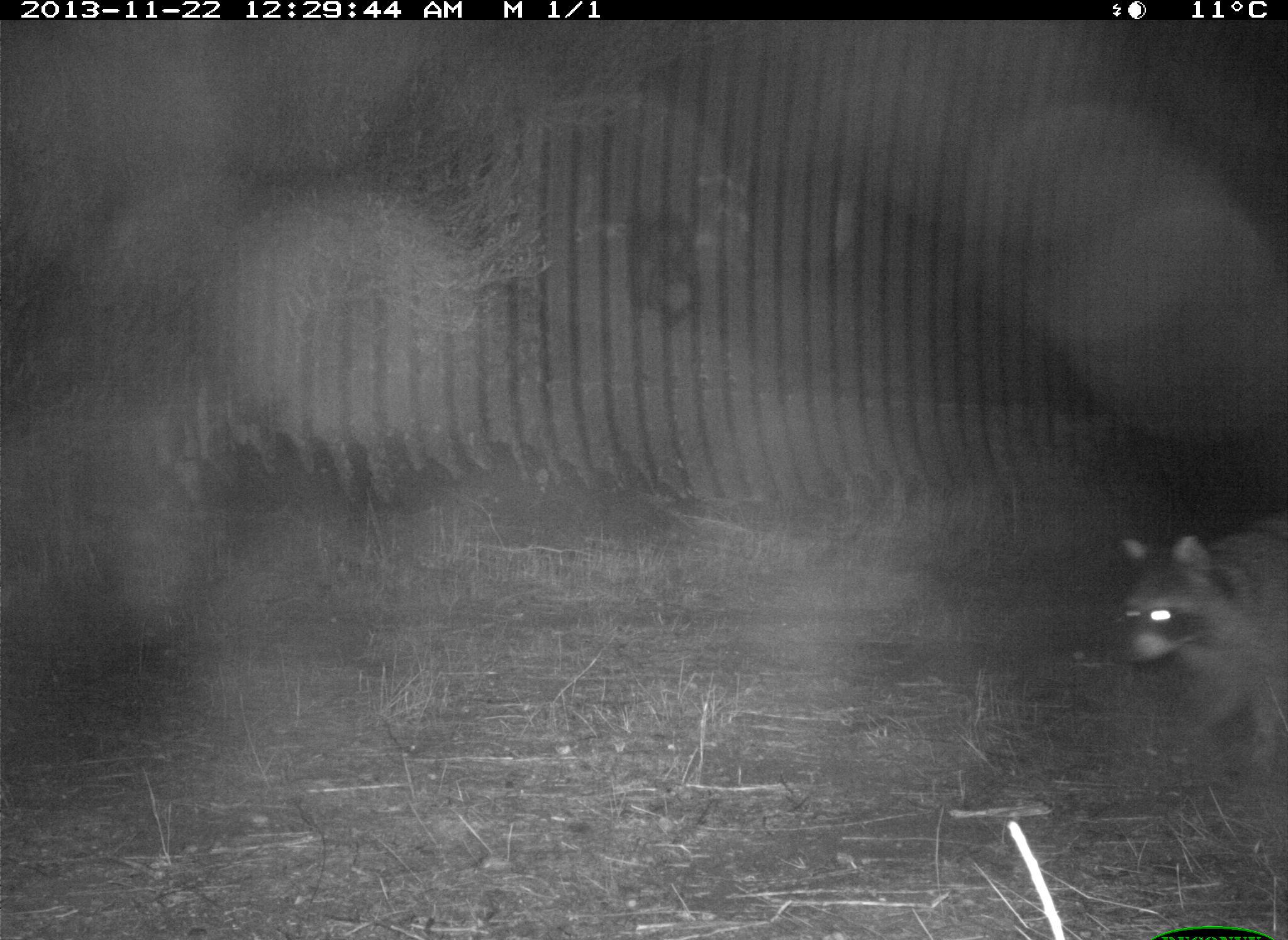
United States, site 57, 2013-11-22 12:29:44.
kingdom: Animalia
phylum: Chordata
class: Mammalia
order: Carnivora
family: Procyonidae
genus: Procyon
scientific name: Procyon lotor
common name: raccoon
Raccoon (Procyon lotor).